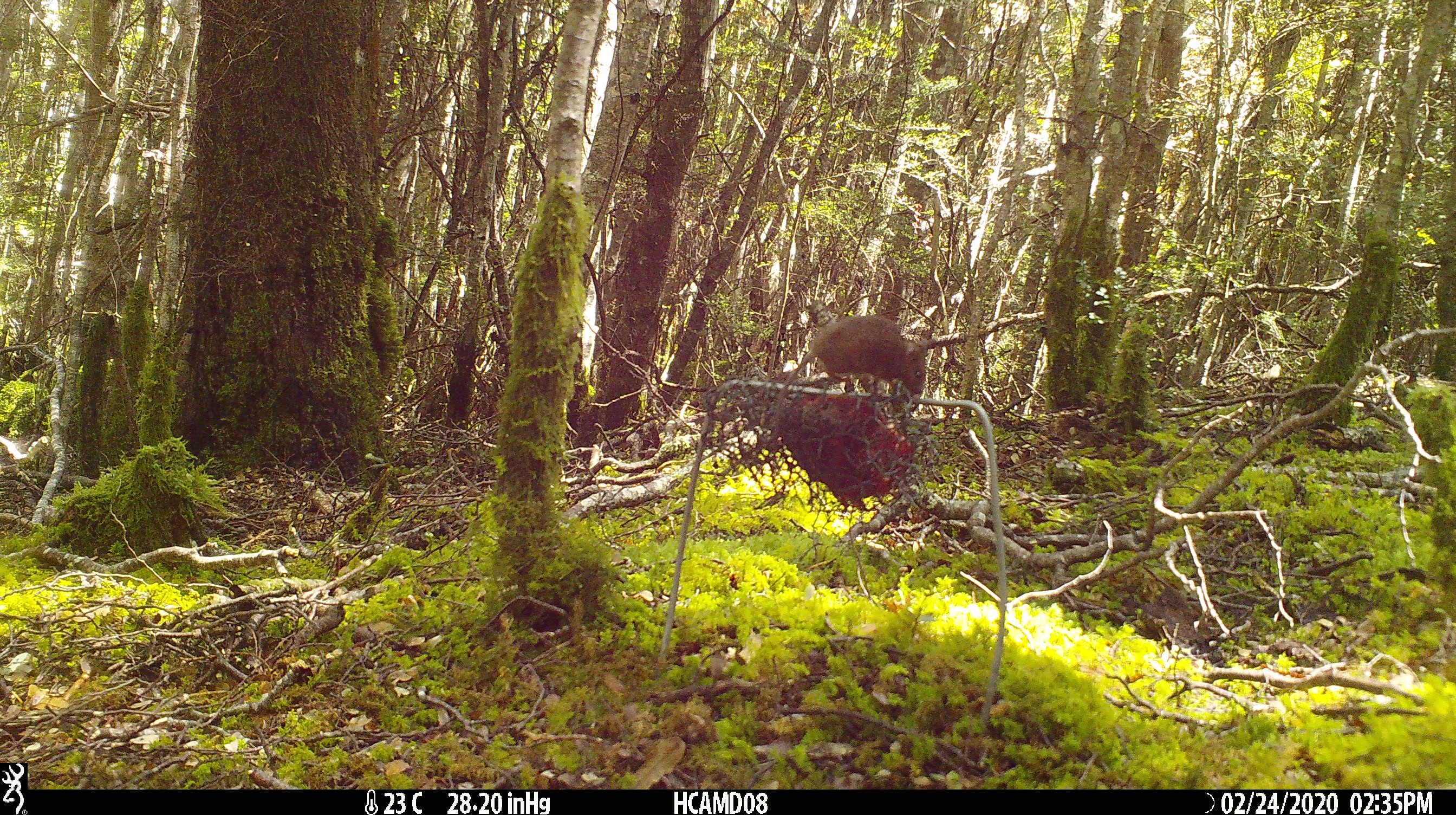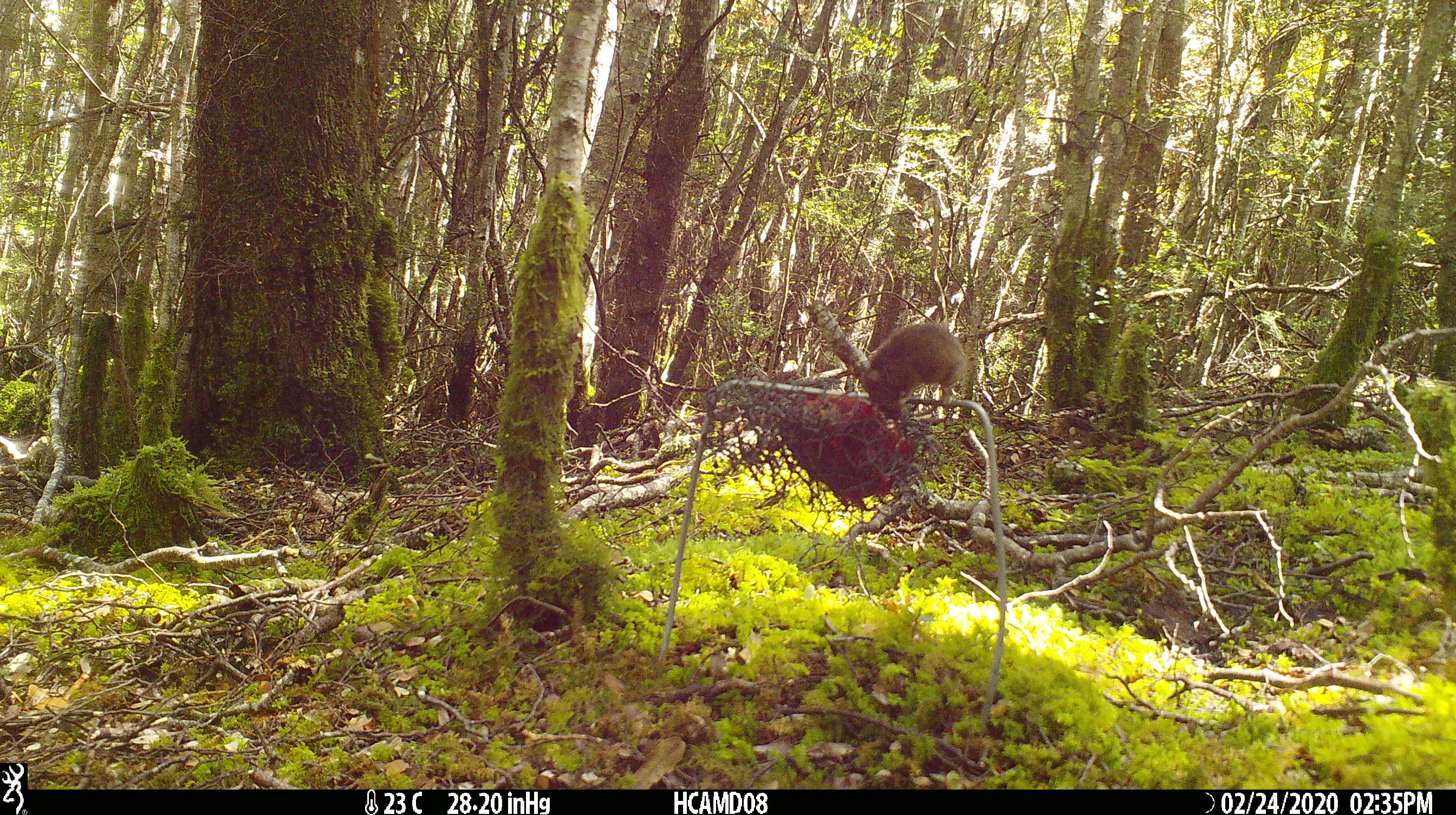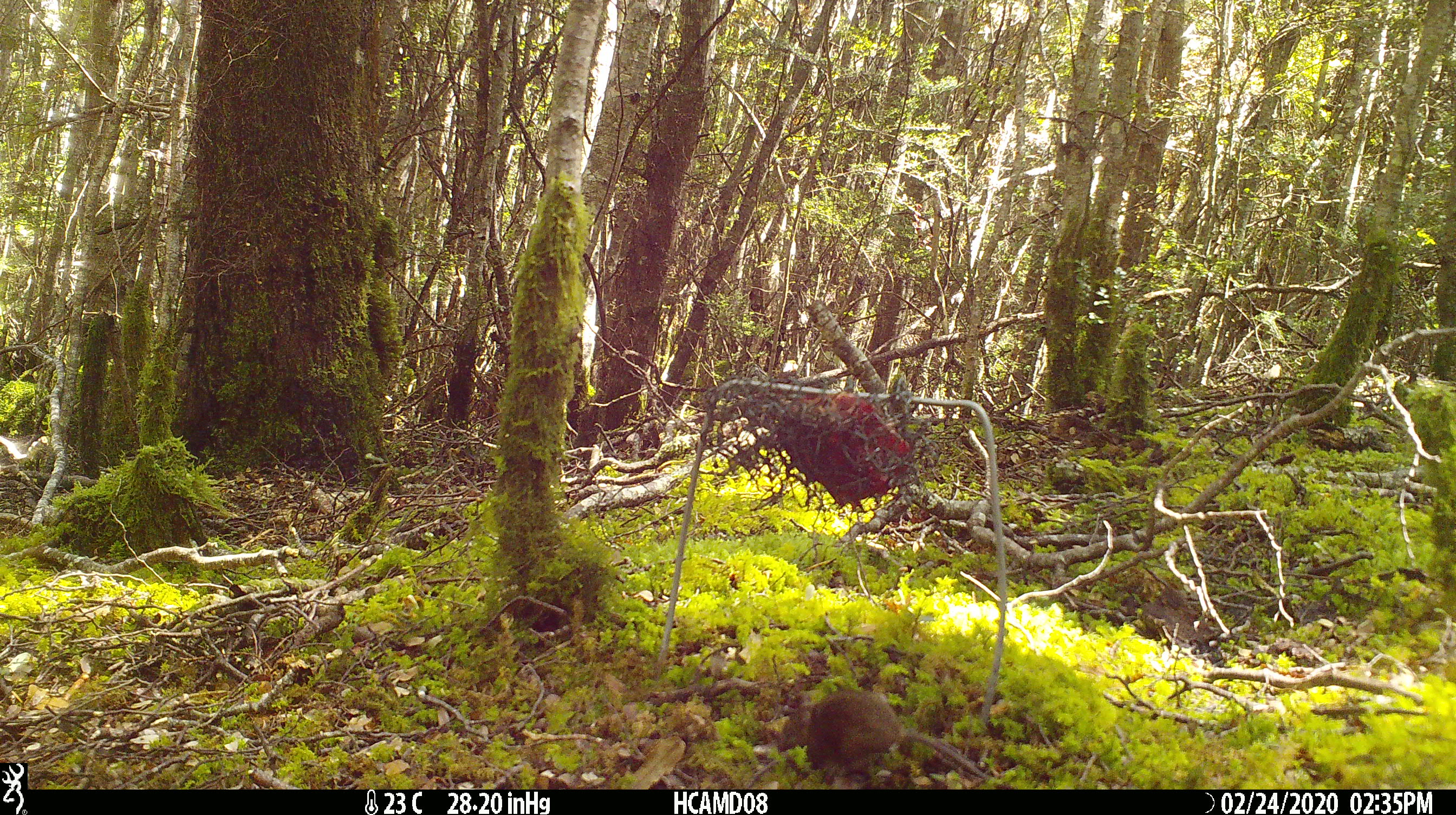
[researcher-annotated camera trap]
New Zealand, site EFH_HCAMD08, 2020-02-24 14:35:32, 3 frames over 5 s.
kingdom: Animalia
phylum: Chordata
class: Mammalia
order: Rodentia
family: Muridae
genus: Mus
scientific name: Mus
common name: mouse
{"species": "mouse (Mus)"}